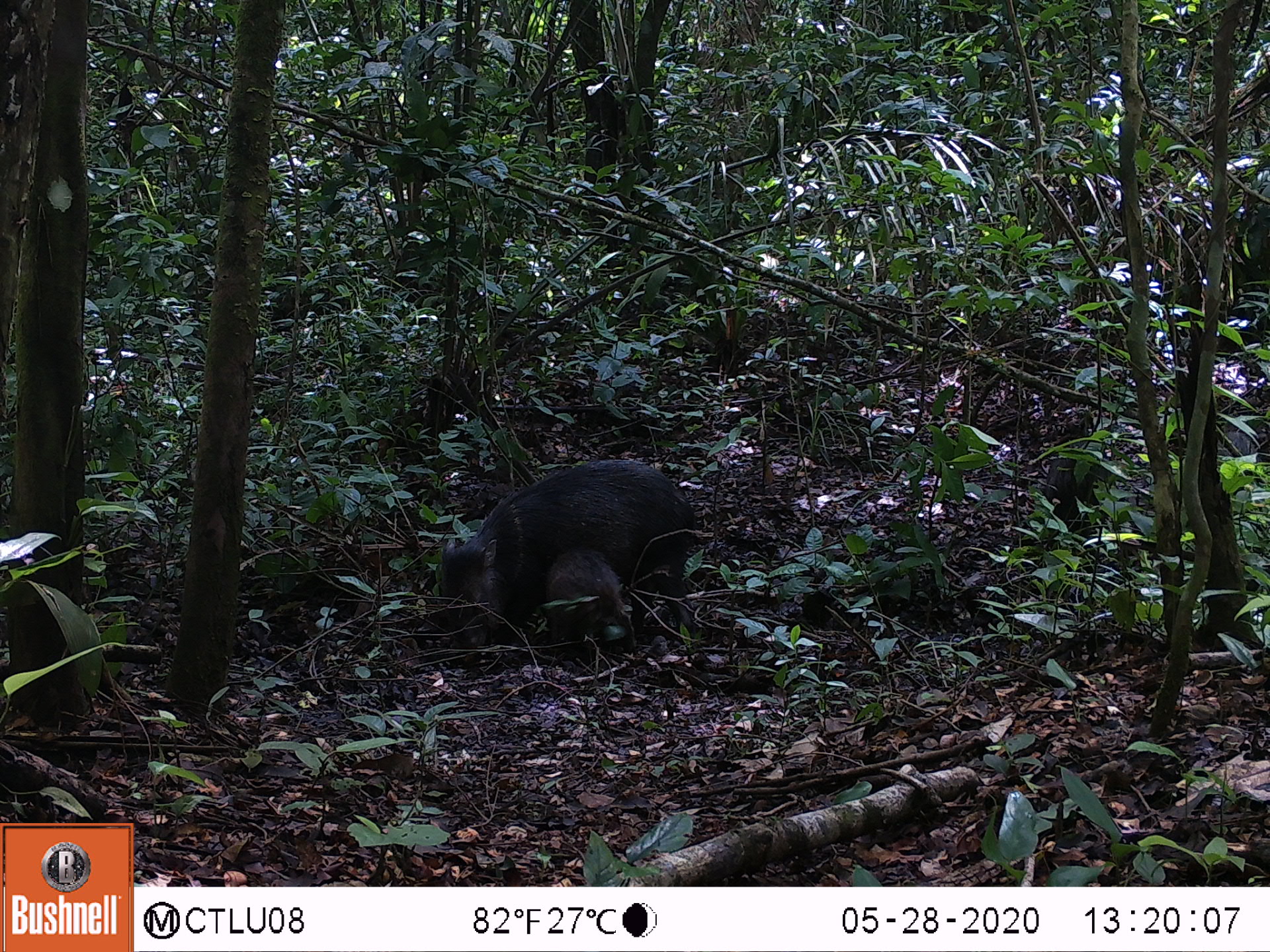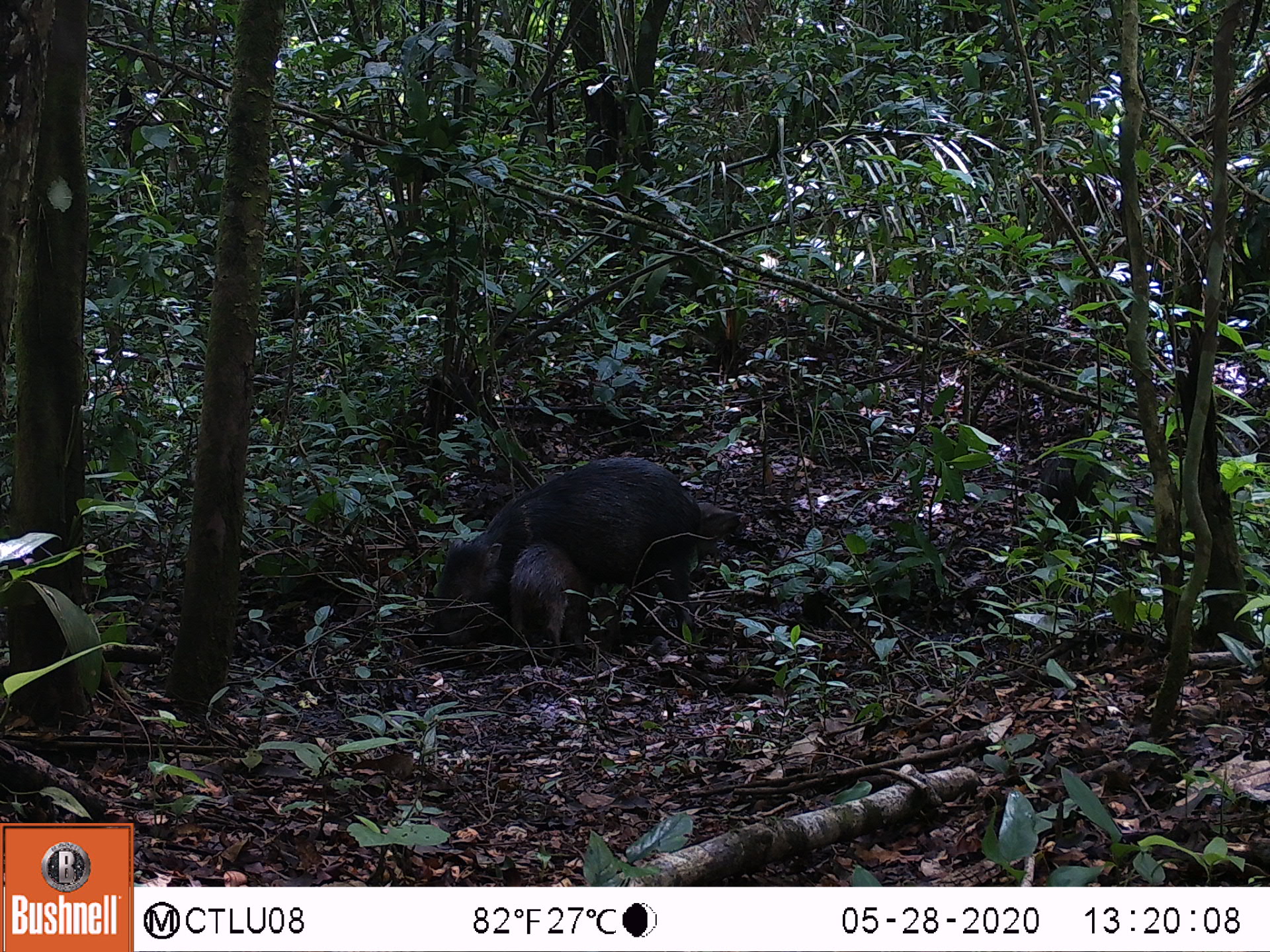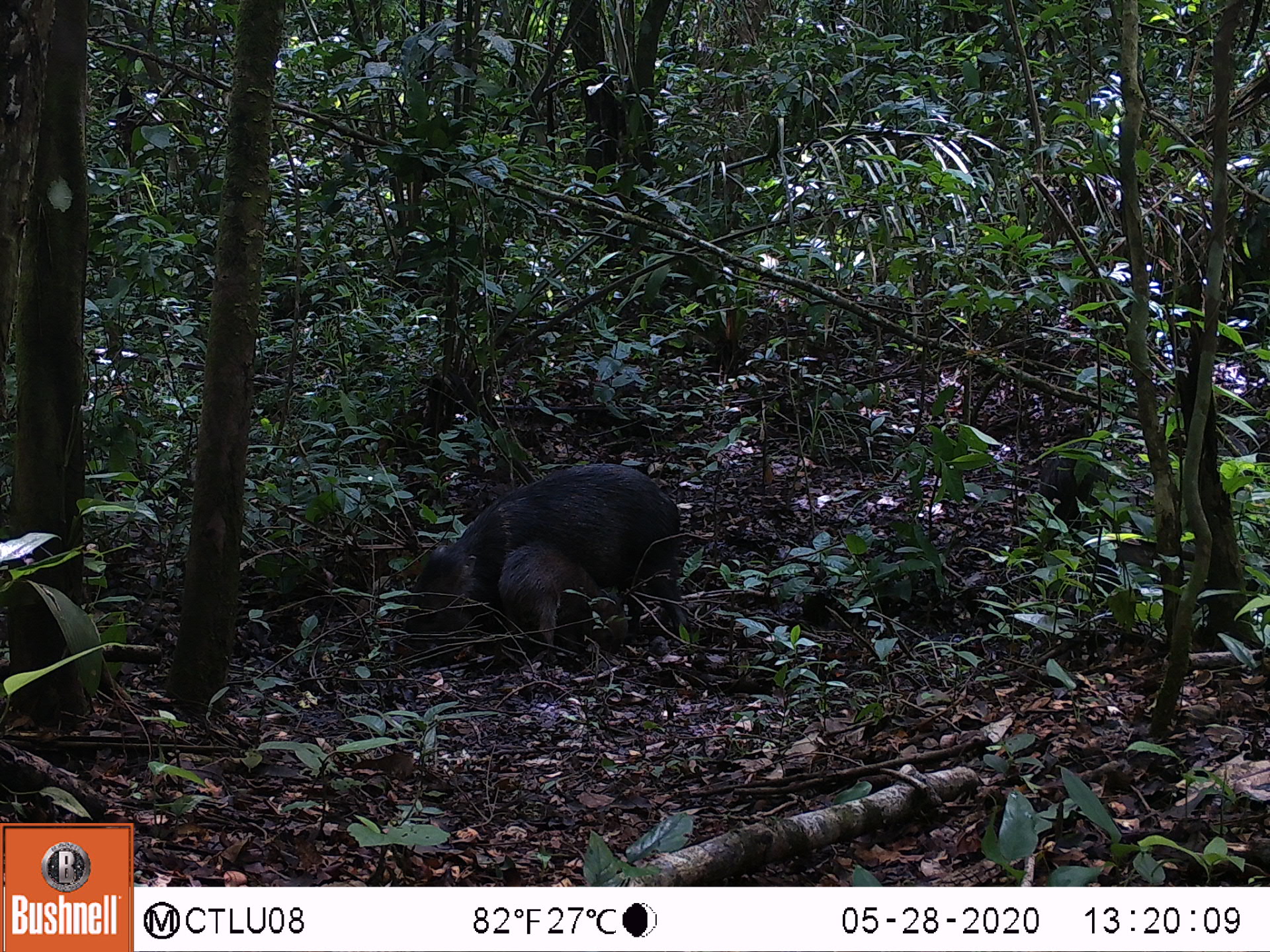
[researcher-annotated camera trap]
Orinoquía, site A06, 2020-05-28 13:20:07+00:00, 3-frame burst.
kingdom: Animalia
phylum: Chordata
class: Mammalia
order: Artiodactyla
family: Tayassuidae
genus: Pecari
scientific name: Pecari tajacu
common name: collared peccary